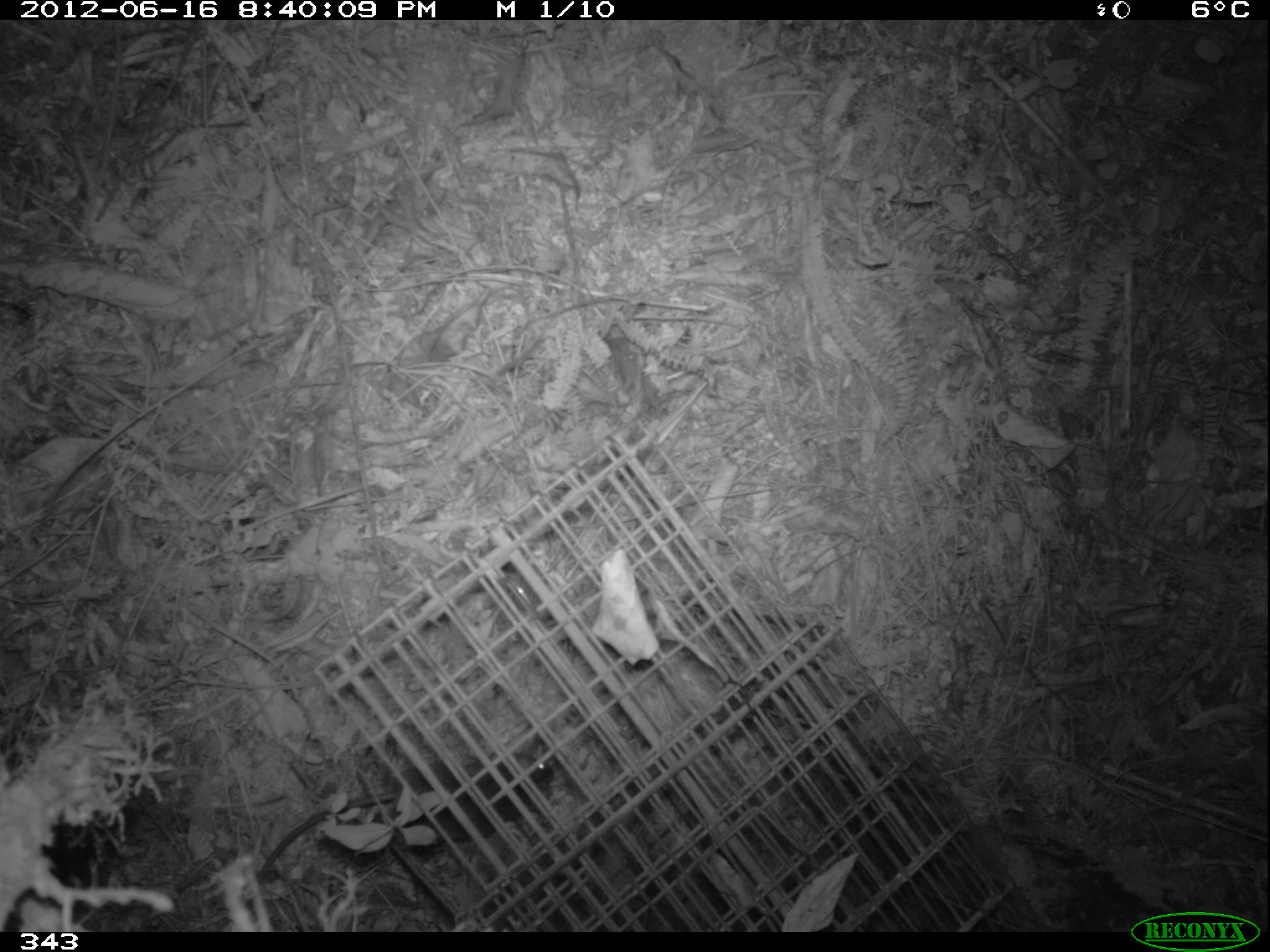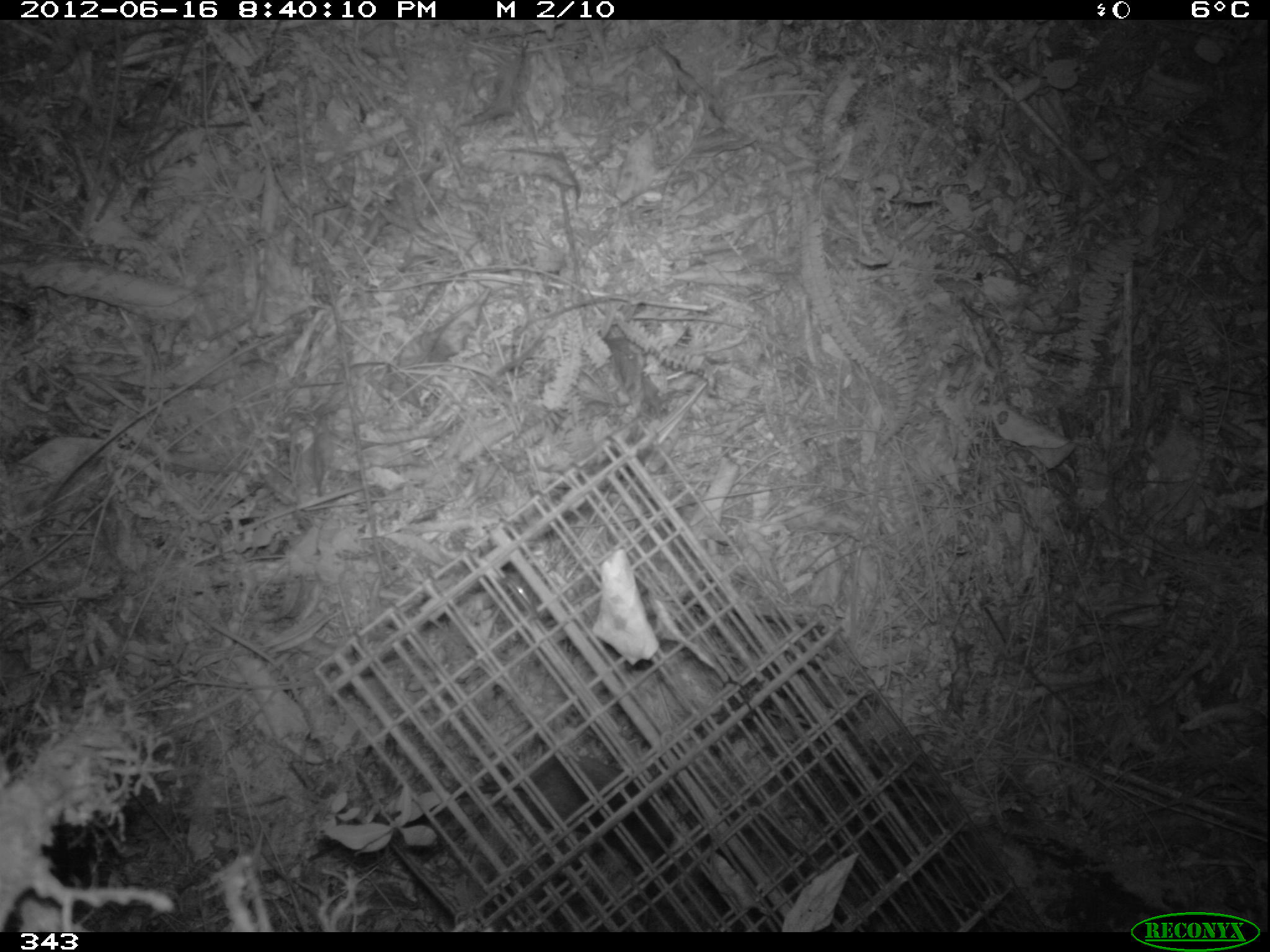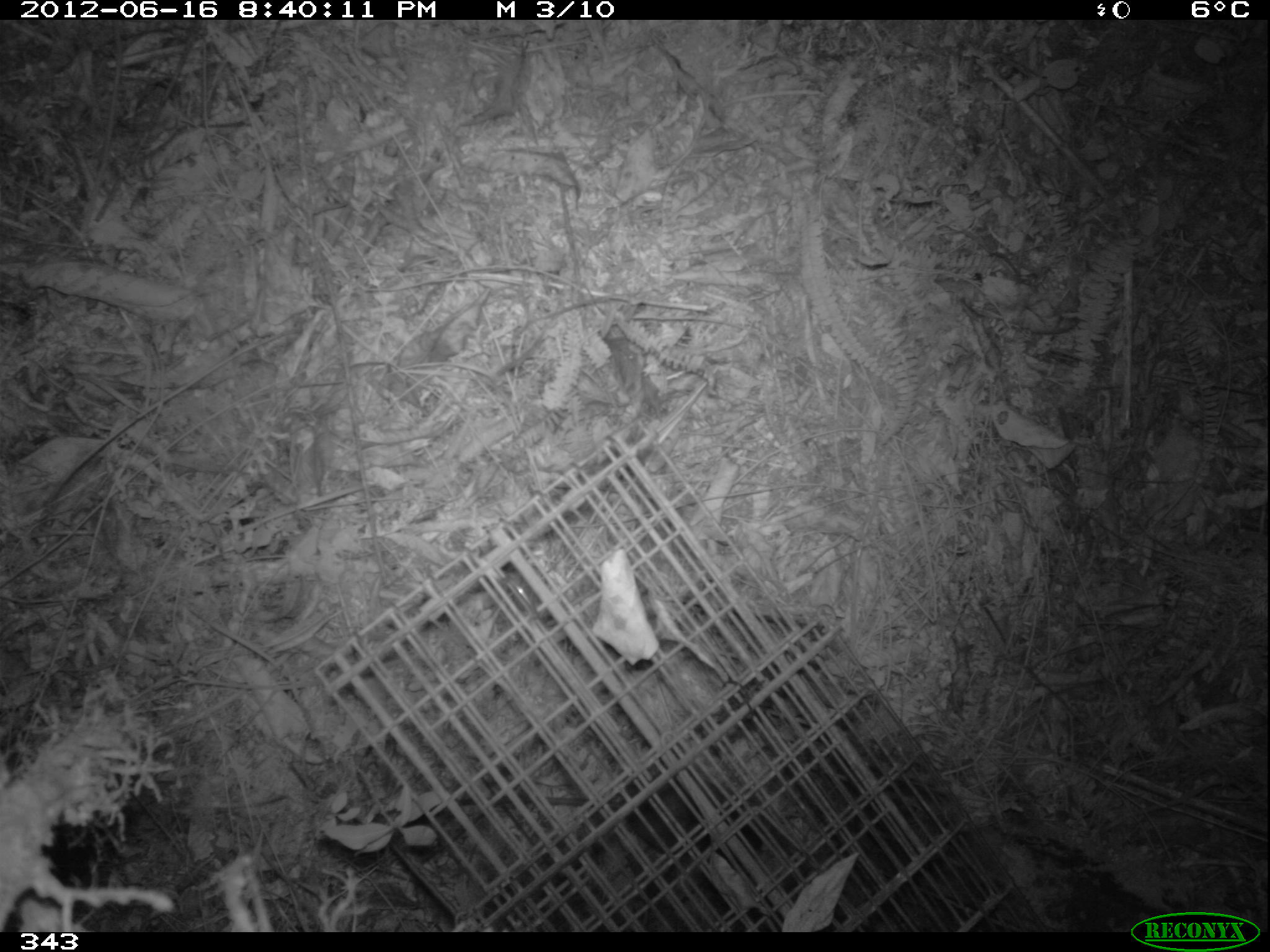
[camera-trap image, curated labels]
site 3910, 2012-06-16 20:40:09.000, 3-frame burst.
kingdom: Animalia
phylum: Chordata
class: Mammalia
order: Rodentia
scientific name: Rodentia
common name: rodents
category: unknown rodent